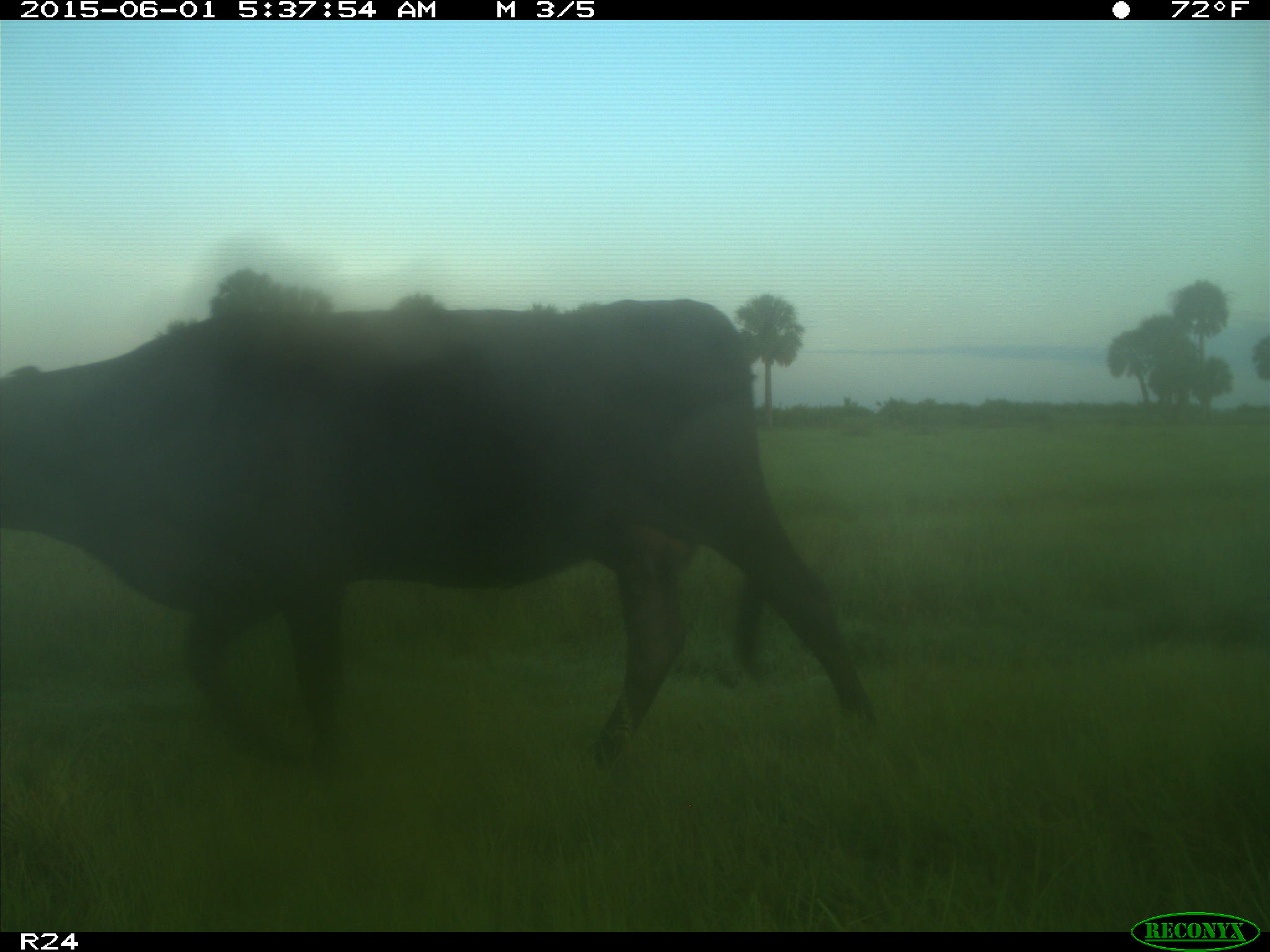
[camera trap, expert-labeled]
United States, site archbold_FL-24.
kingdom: Animalia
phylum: Chordata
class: Mammalia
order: Artiodactyla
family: Bovidae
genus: Bos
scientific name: Bos taurus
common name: domestic cow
Bos taurus (domestic cow).